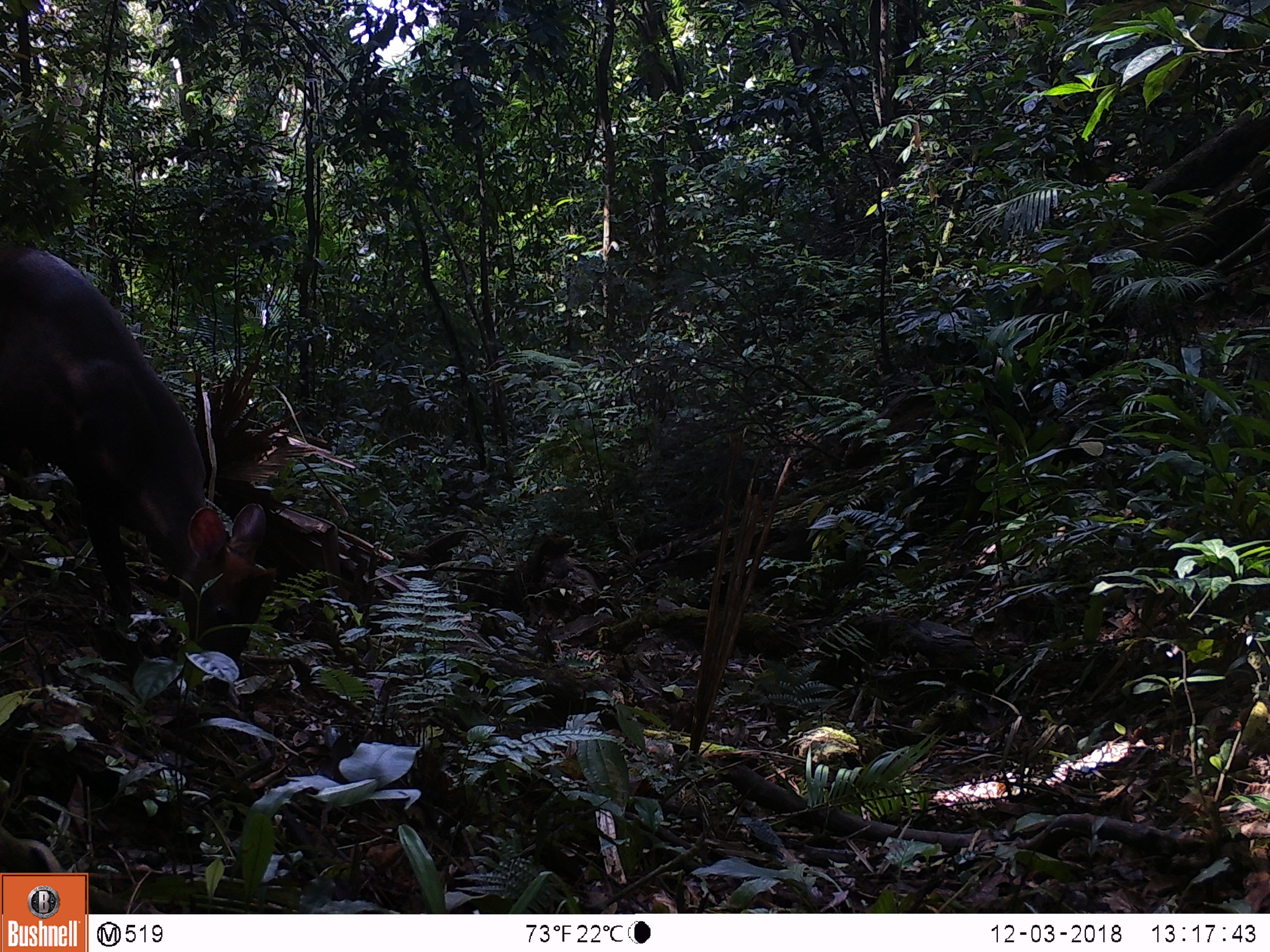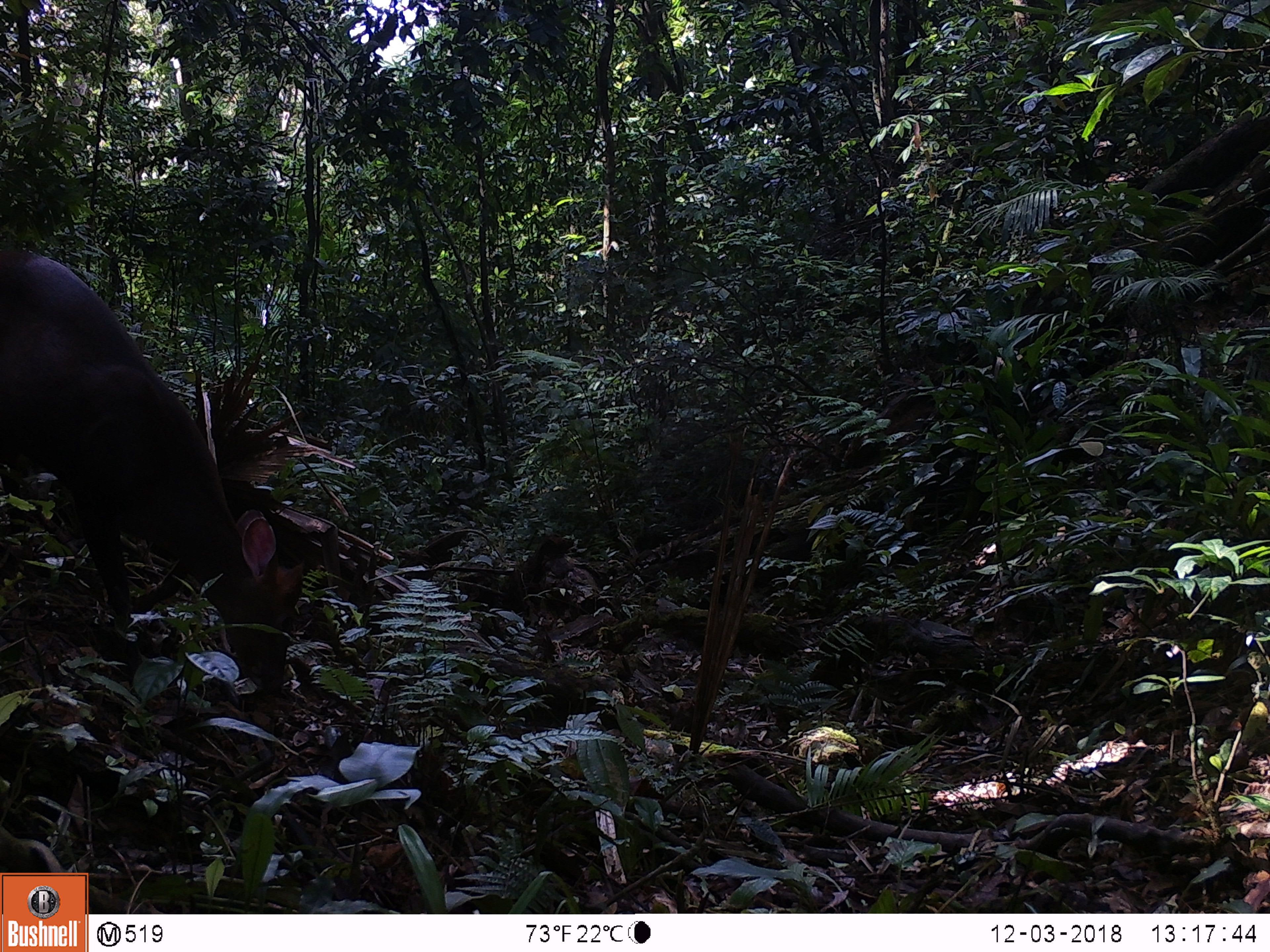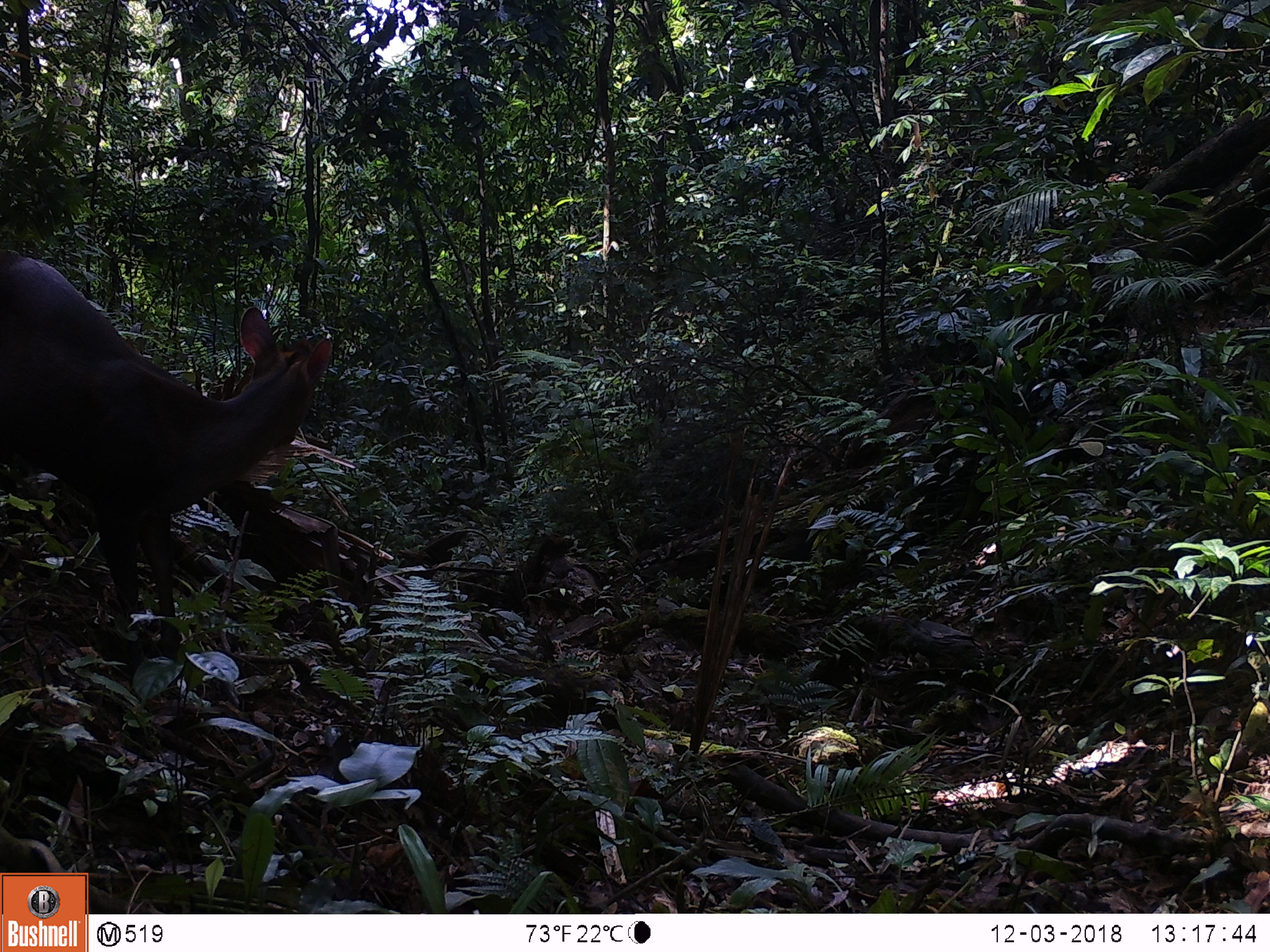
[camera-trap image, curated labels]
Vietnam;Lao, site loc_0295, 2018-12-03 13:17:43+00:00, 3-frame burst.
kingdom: Animalia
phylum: Chordata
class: Mammalia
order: Artiodactyla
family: Cervidae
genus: Muntiacus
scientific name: Muntiacus rooseveltorum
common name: roosevelt's muntjac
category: roosevelts muntjac group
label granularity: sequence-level